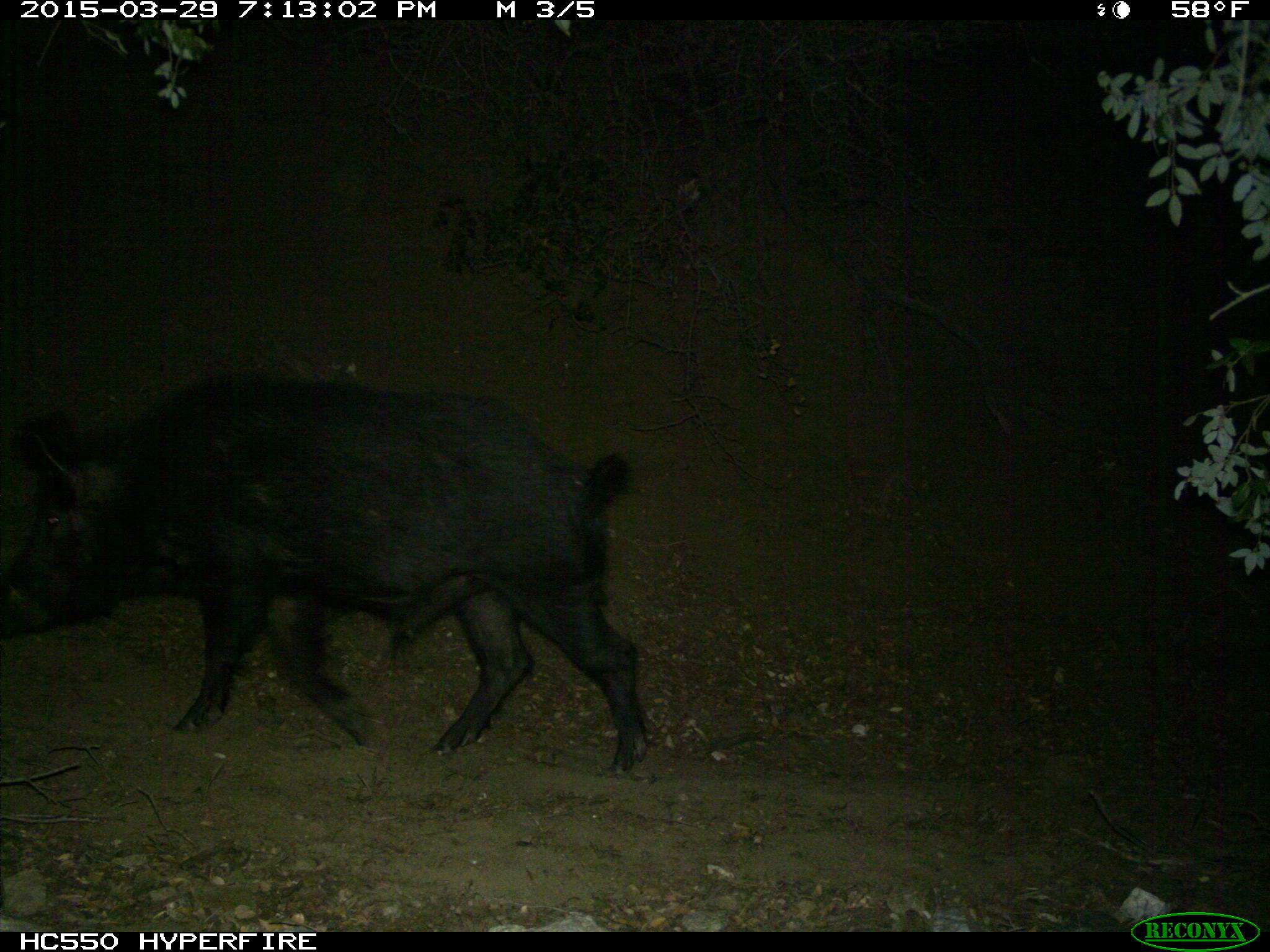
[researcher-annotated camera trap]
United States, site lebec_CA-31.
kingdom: Animalia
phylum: Chordata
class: Mammalia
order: Artiodactyla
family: Suidae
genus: Sus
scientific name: Sus scrofa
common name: wild boar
Sus scrofa (wild boar).